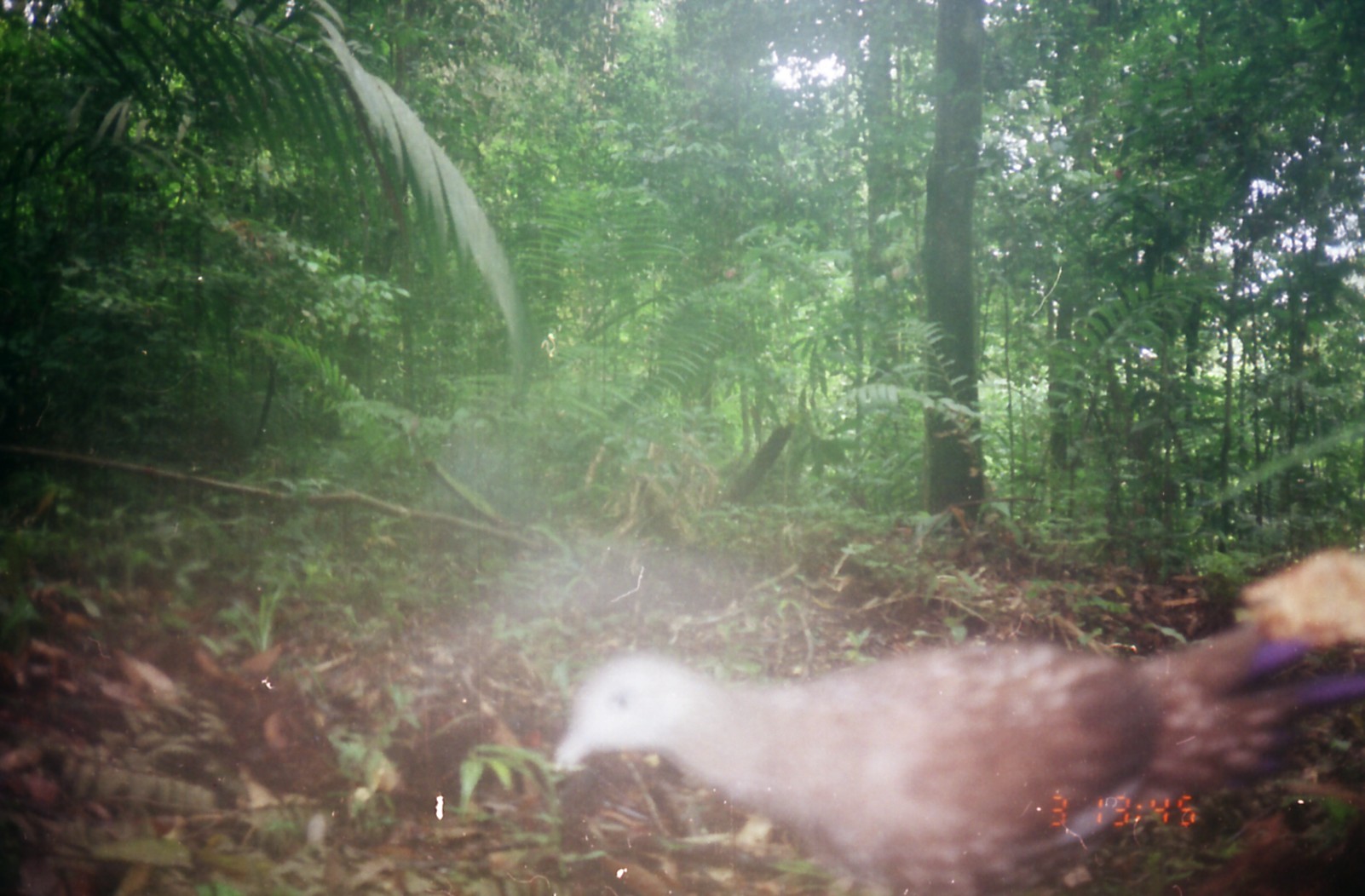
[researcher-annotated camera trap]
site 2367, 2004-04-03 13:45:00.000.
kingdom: Animalia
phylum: Chordata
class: Aves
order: Galliformes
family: Phasianidae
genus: Argusianus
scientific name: Argusianus argus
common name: great argus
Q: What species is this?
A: Argusianus argus (great argus).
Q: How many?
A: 1.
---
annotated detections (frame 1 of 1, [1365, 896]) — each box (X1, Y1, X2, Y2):
argusianus argus: (556, 542, 1365, 895)